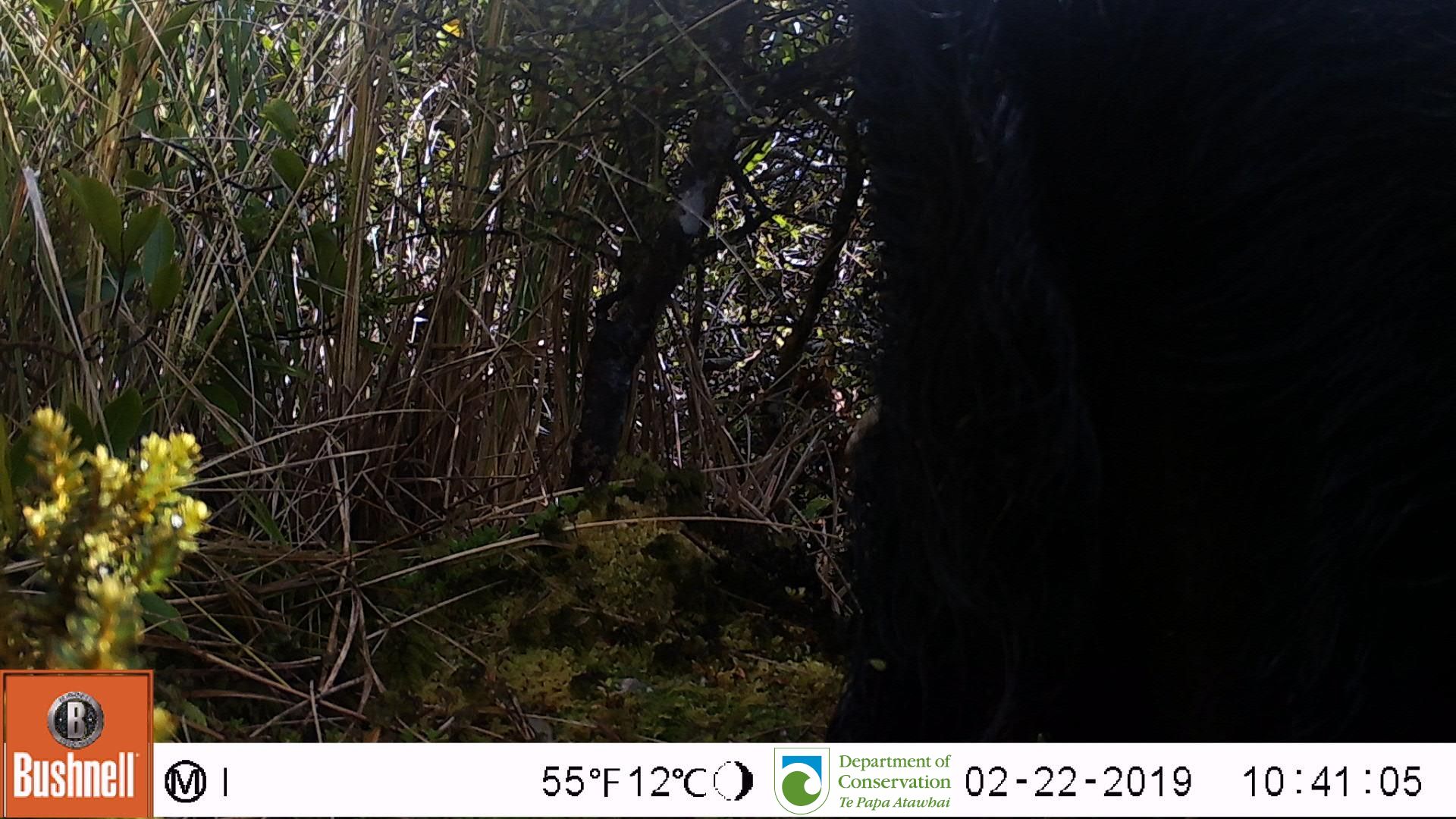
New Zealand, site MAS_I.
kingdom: Animalia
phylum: Chordata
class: Mammalia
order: Artiodactyla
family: Suidae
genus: Sus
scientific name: Sus scrofa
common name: pig